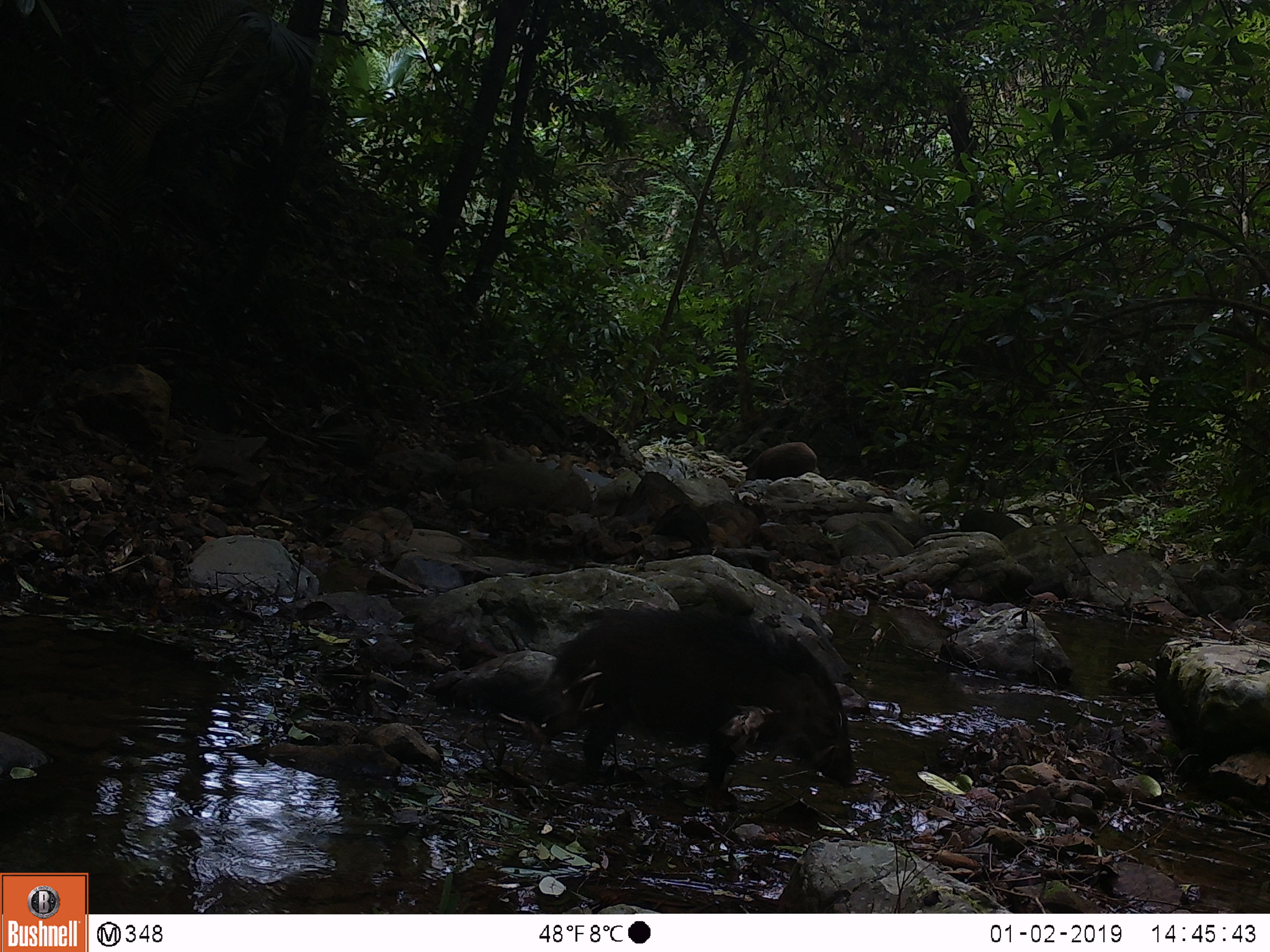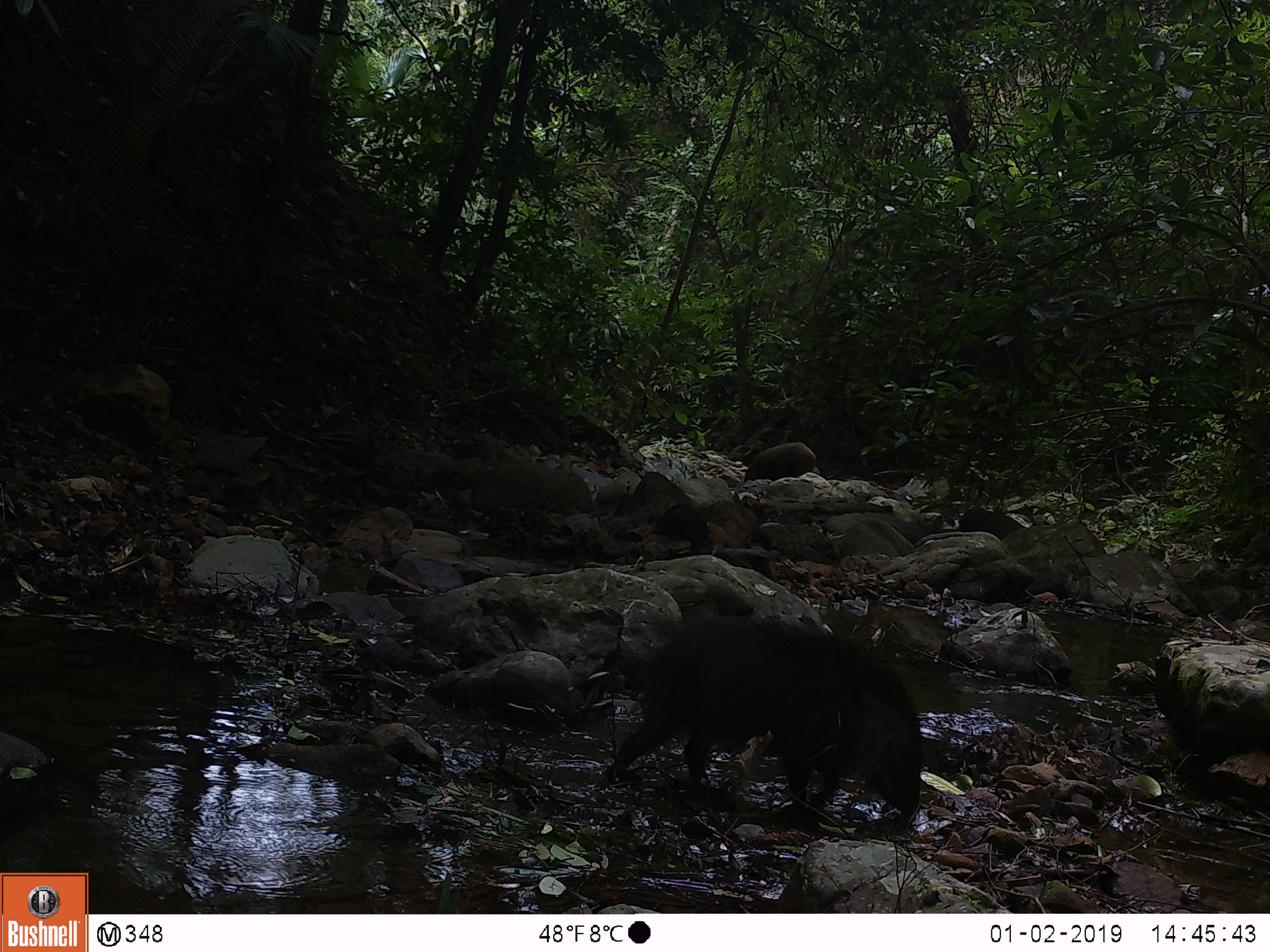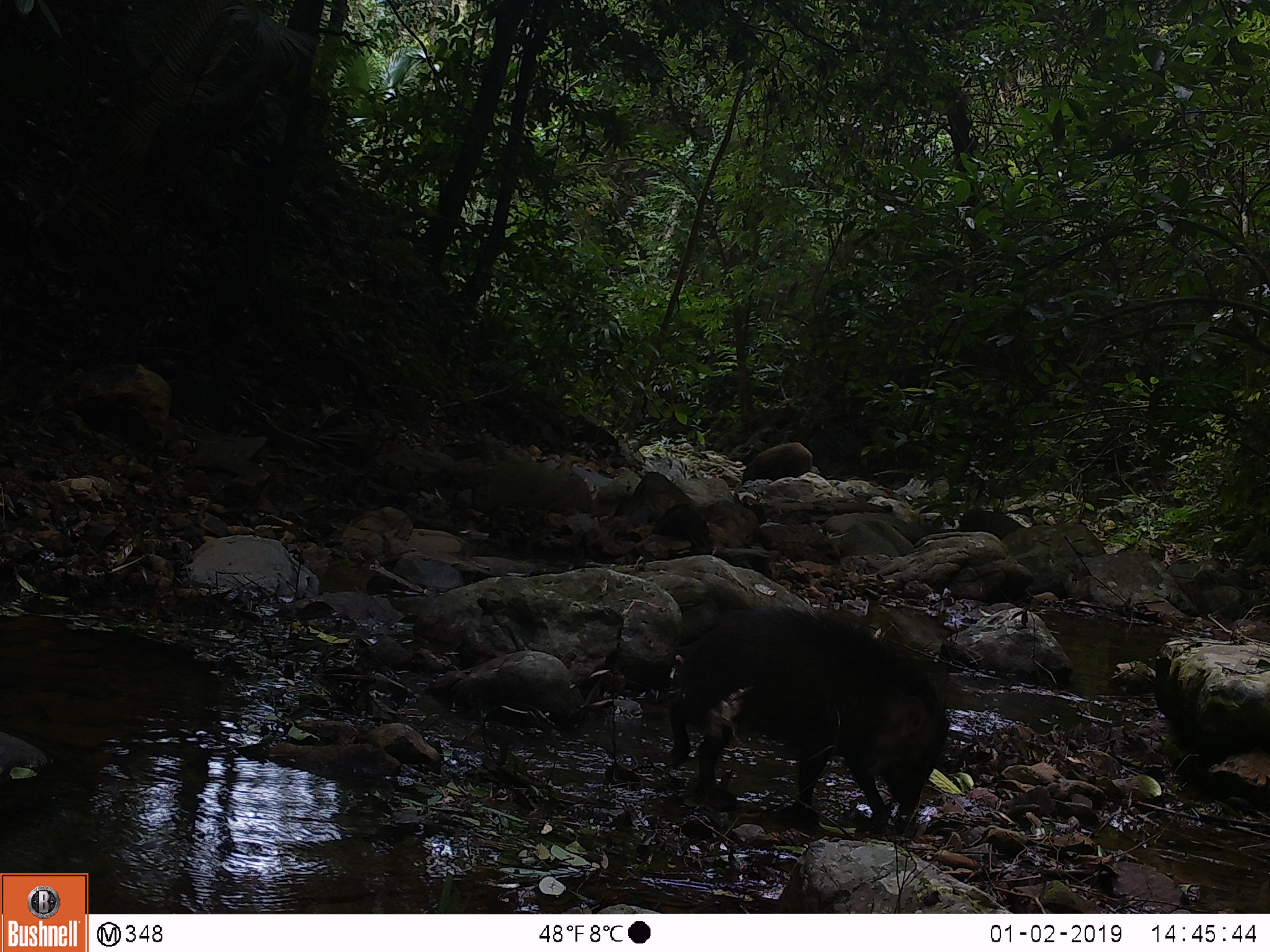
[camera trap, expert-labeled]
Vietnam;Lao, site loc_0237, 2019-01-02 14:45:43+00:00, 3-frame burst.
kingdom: Animalia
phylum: Chordata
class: Mammalia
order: Artiodactyla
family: Suidae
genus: Sus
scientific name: Sus scrofa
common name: eurasian wild pig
Eurasian wild pig (Sus scrofa). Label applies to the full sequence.